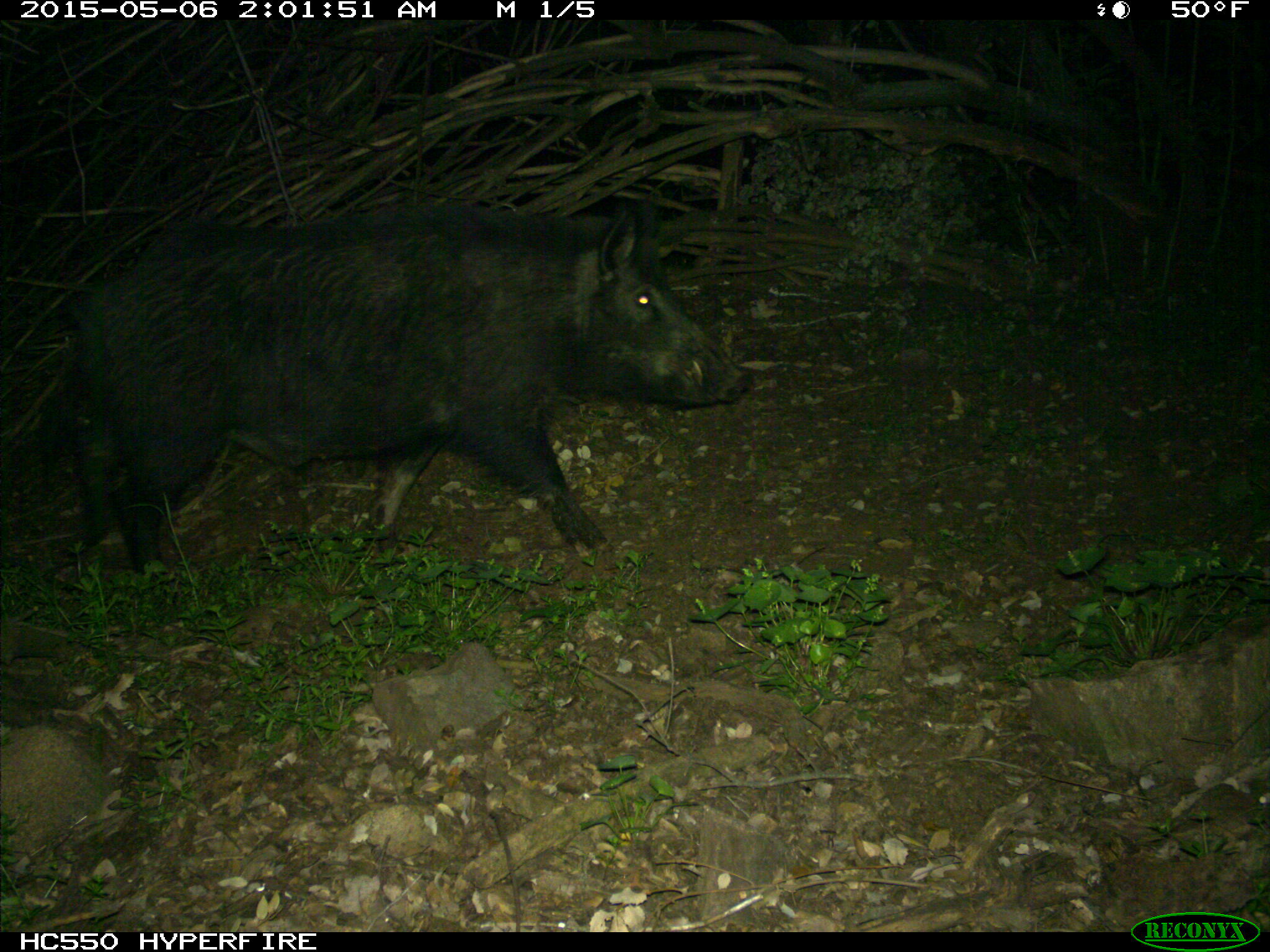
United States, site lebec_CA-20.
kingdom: Animalia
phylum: Chordata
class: Mammalia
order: Artiodactyla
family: Suidae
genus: Sus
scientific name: Sus scrofa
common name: wild boar